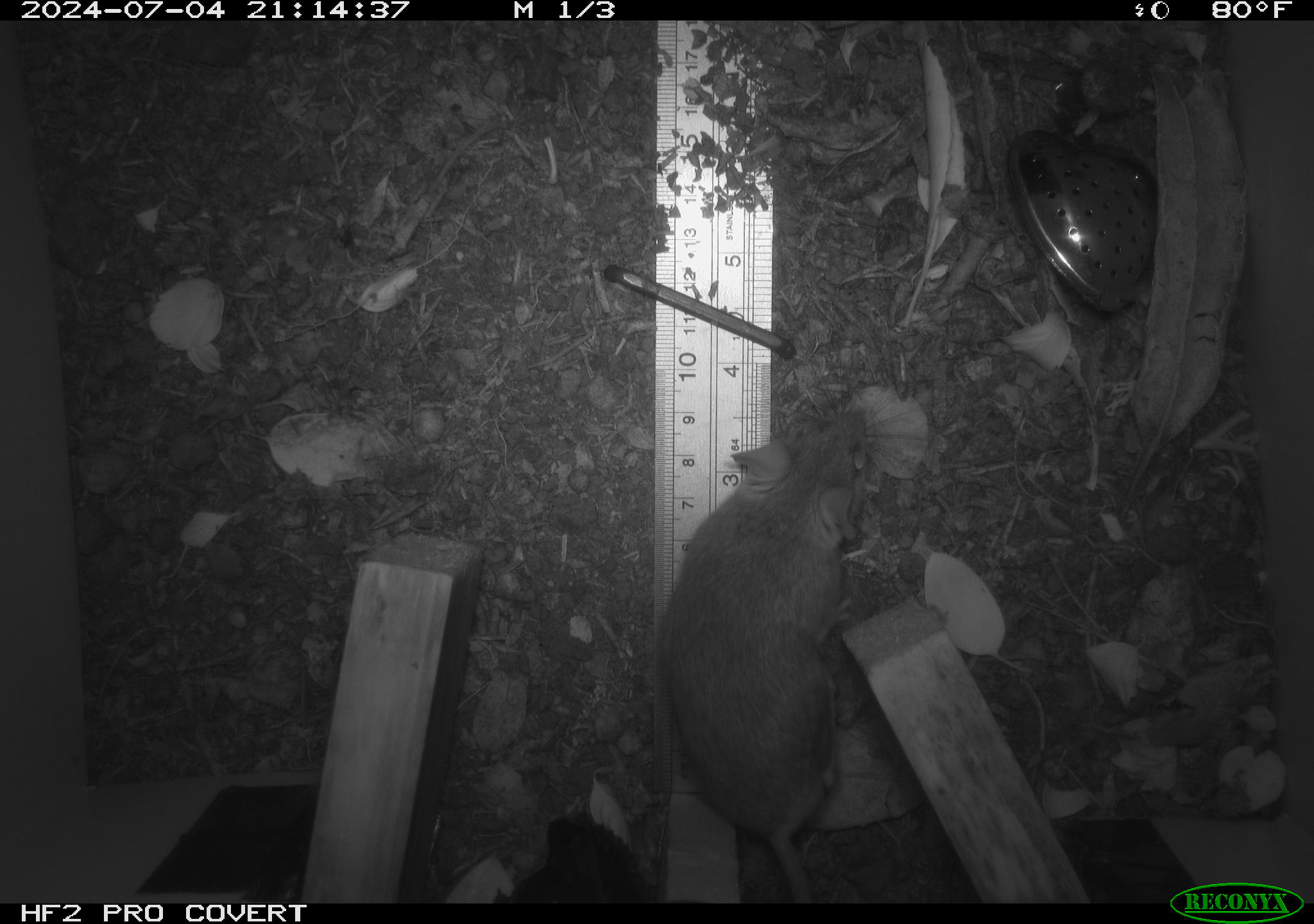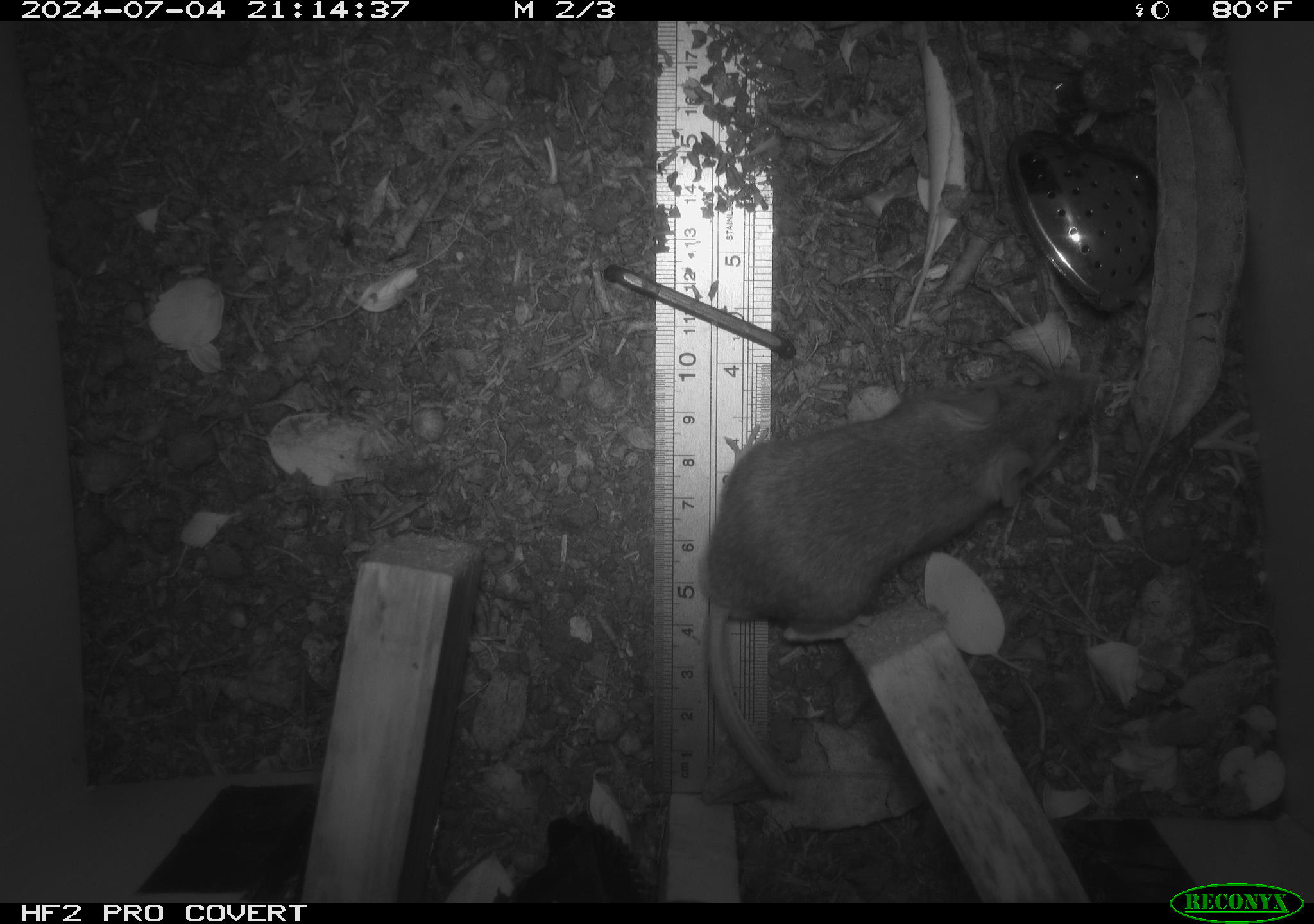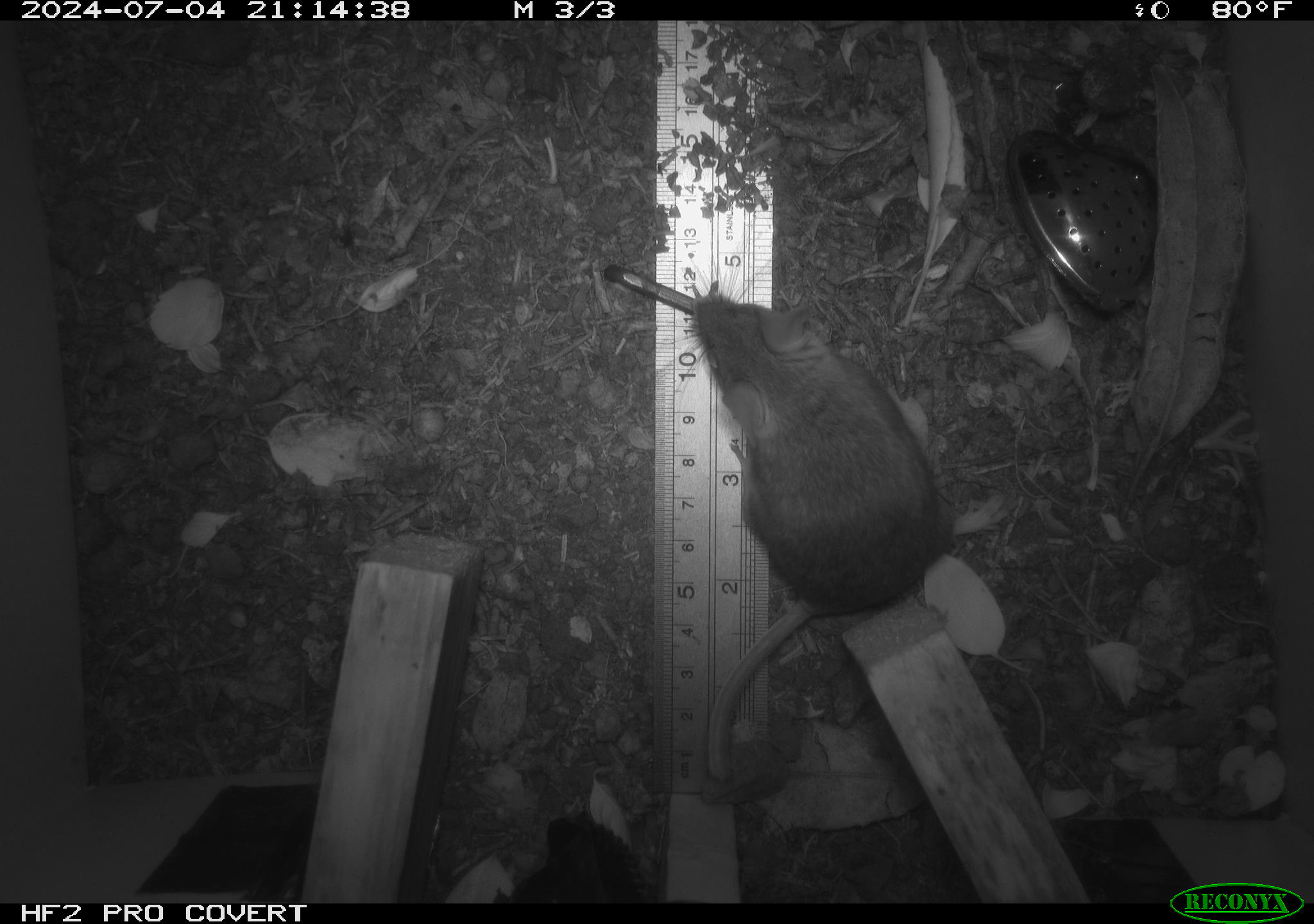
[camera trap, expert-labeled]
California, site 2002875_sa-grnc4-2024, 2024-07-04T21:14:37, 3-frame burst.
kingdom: Animalia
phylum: Chordata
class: Mammalia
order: Rodentia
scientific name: Rodentia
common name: rodent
Rodent (Rodentia).